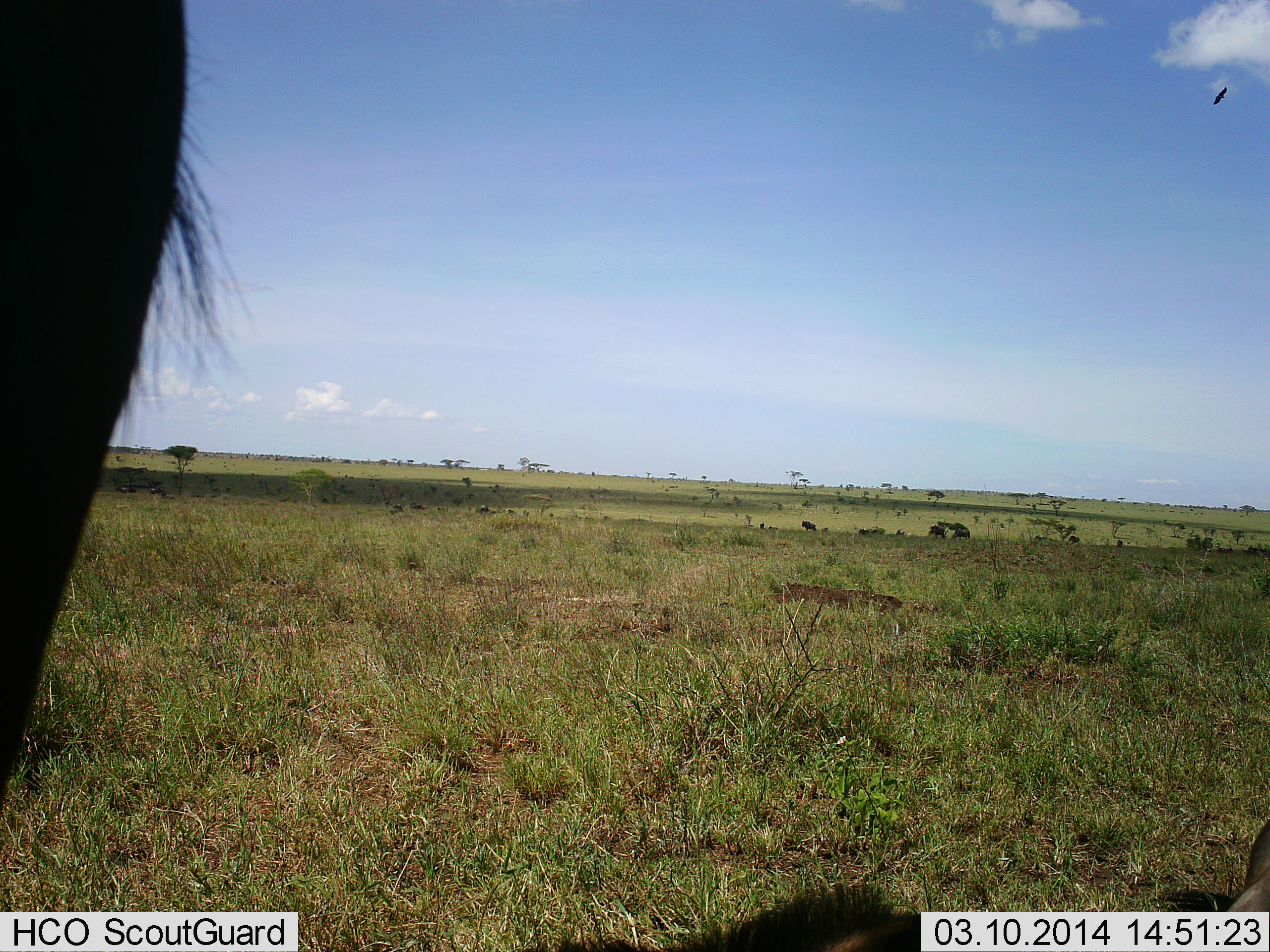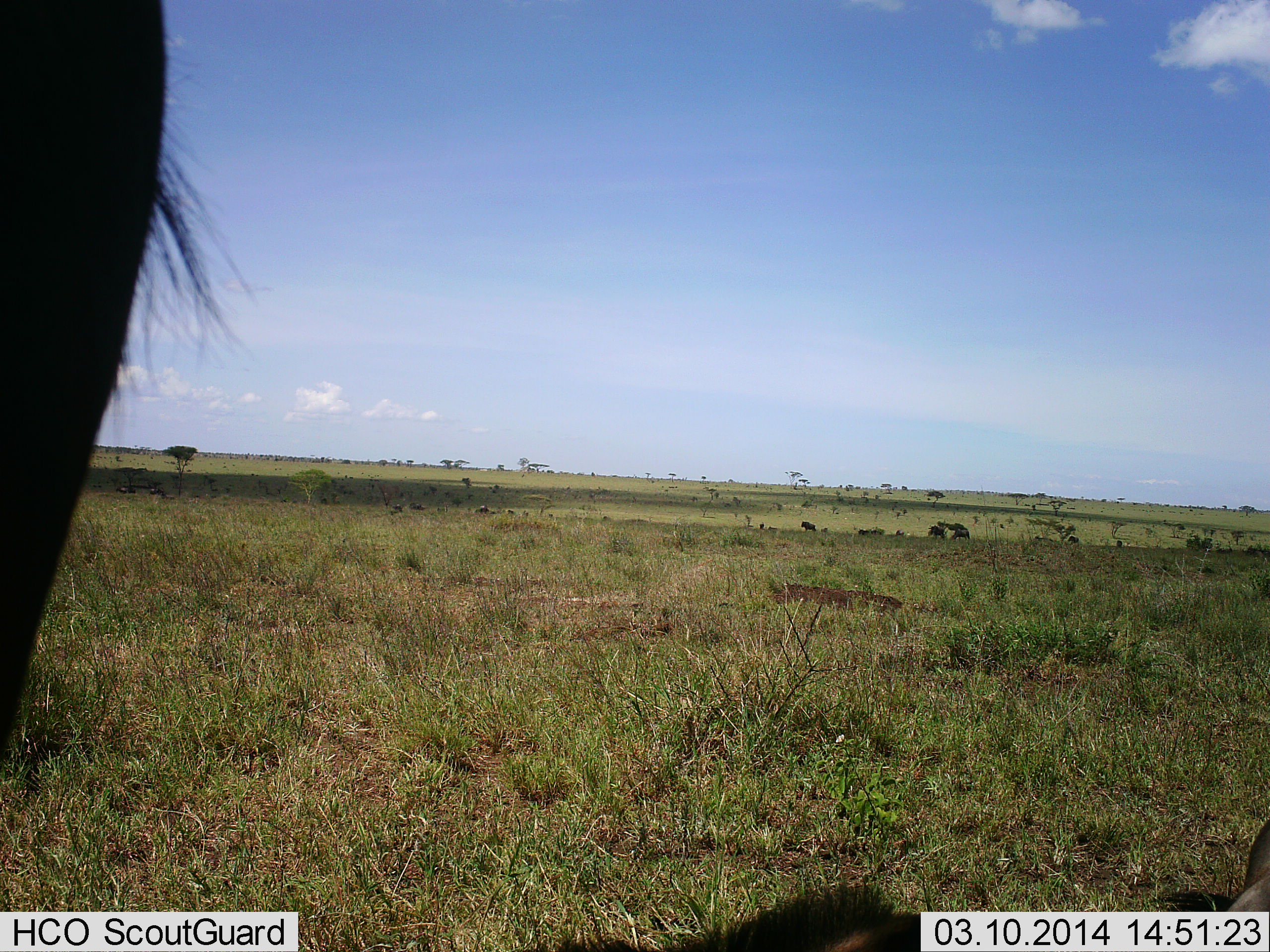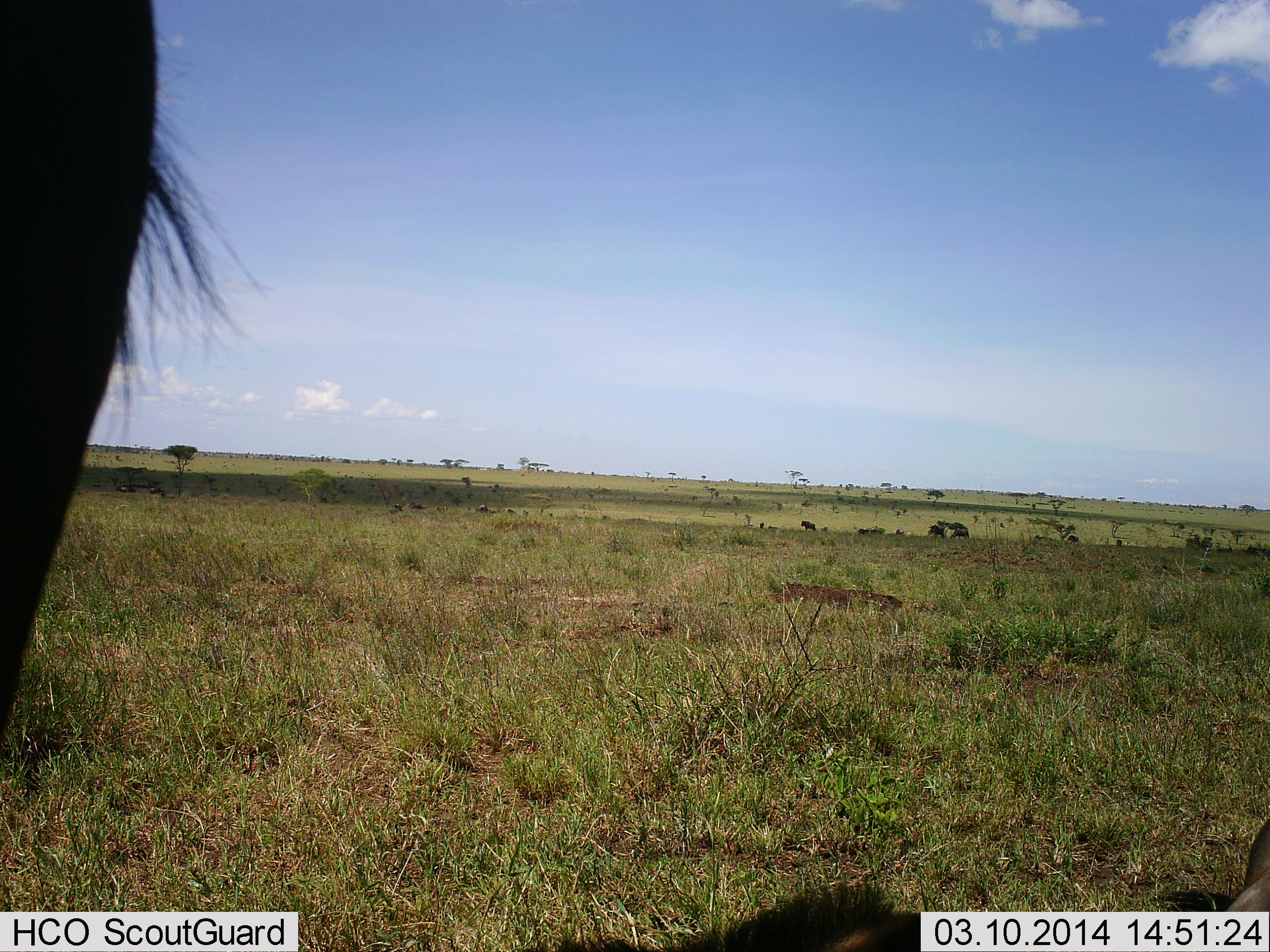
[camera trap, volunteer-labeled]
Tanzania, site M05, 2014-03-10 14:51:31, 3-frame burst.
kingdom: Animalia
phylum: Chordata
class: Mammalia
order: Artiodactyla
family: Bovidae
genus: Connochaetes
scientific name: Connochaetes taurinus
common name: blue wildebeest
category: wildebeest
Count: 1.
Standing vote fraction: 55%.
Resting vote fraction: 0%.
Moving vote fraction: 27%.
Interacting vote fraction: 0%.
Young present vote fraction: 0%.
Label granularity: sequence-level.